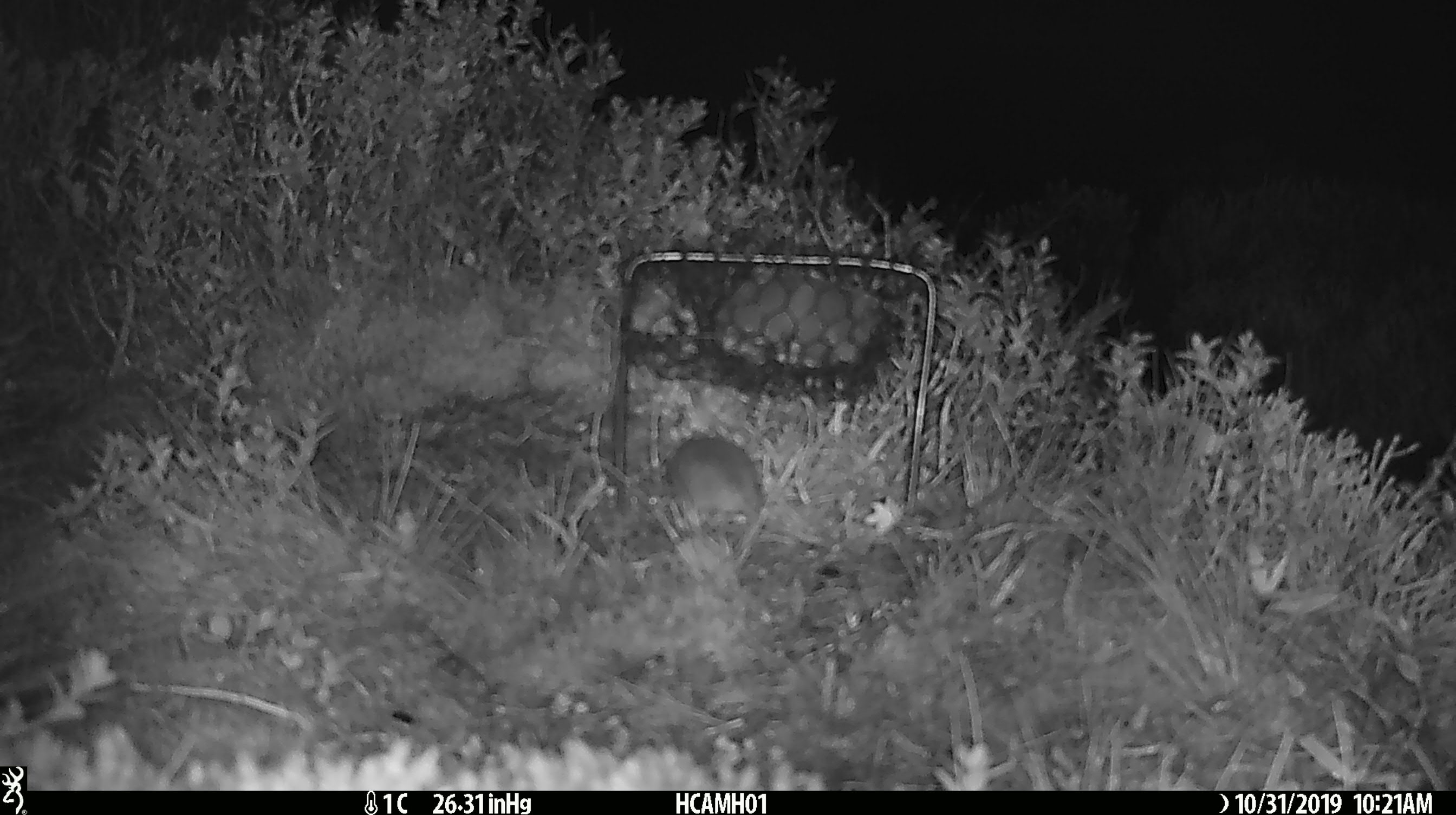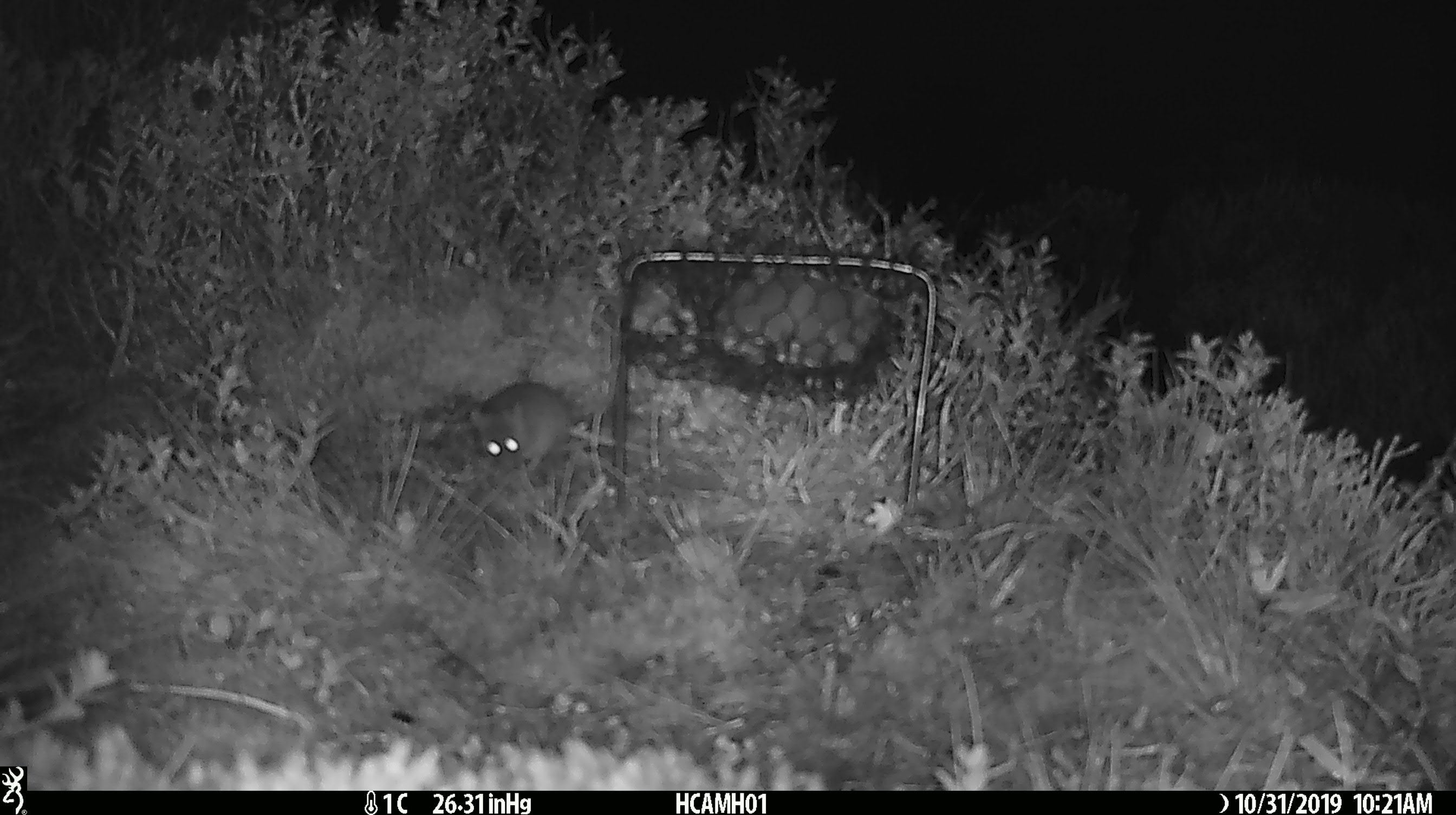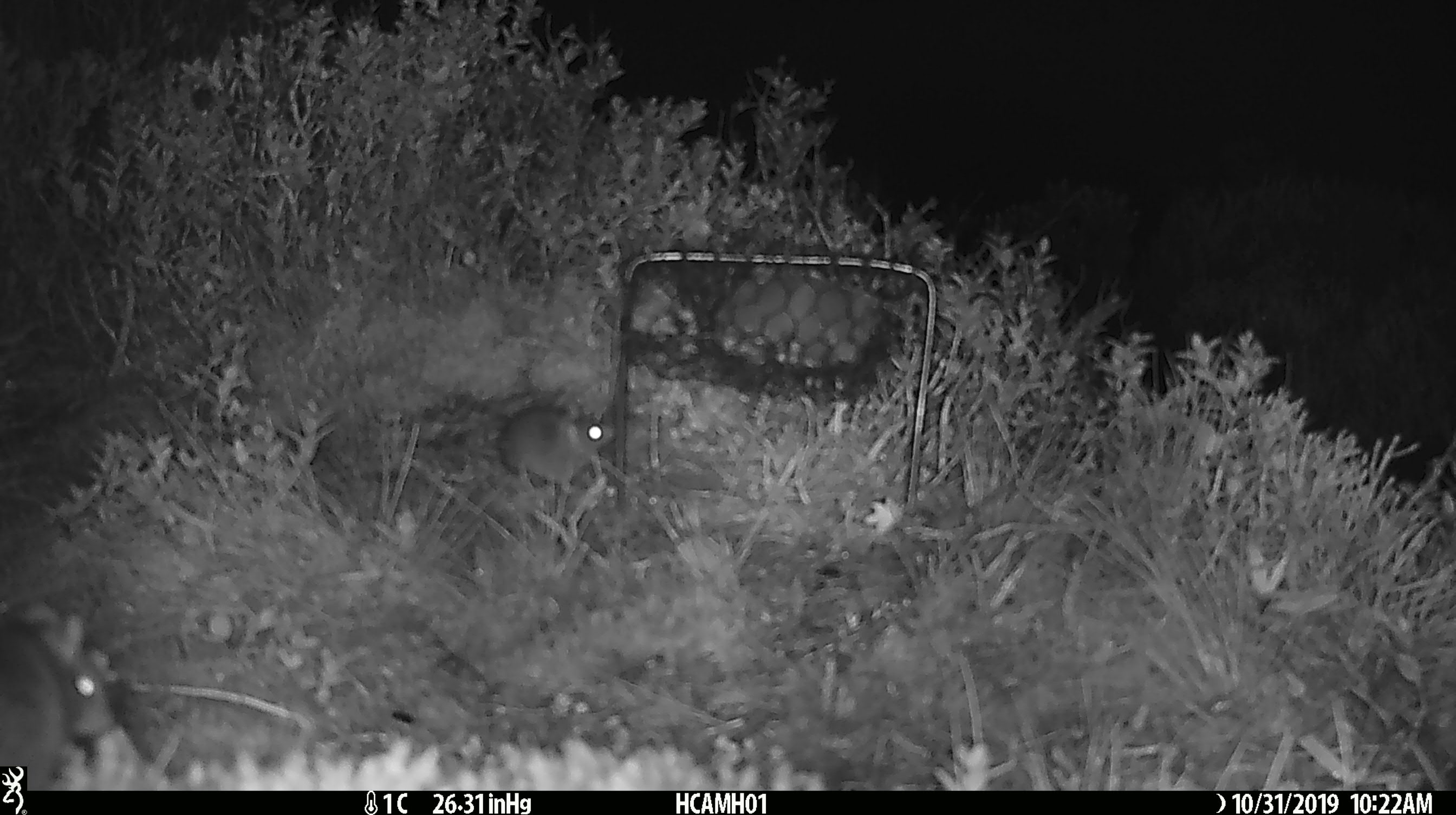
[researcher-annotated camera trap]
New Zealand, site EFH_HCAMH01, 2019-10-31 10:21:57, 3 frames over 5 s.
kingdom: Animalia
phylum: Chordata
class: Mammalia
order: Rodentia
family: Muridae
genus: Mus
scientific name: Mus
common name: mouse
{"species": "mouse (Mus)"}